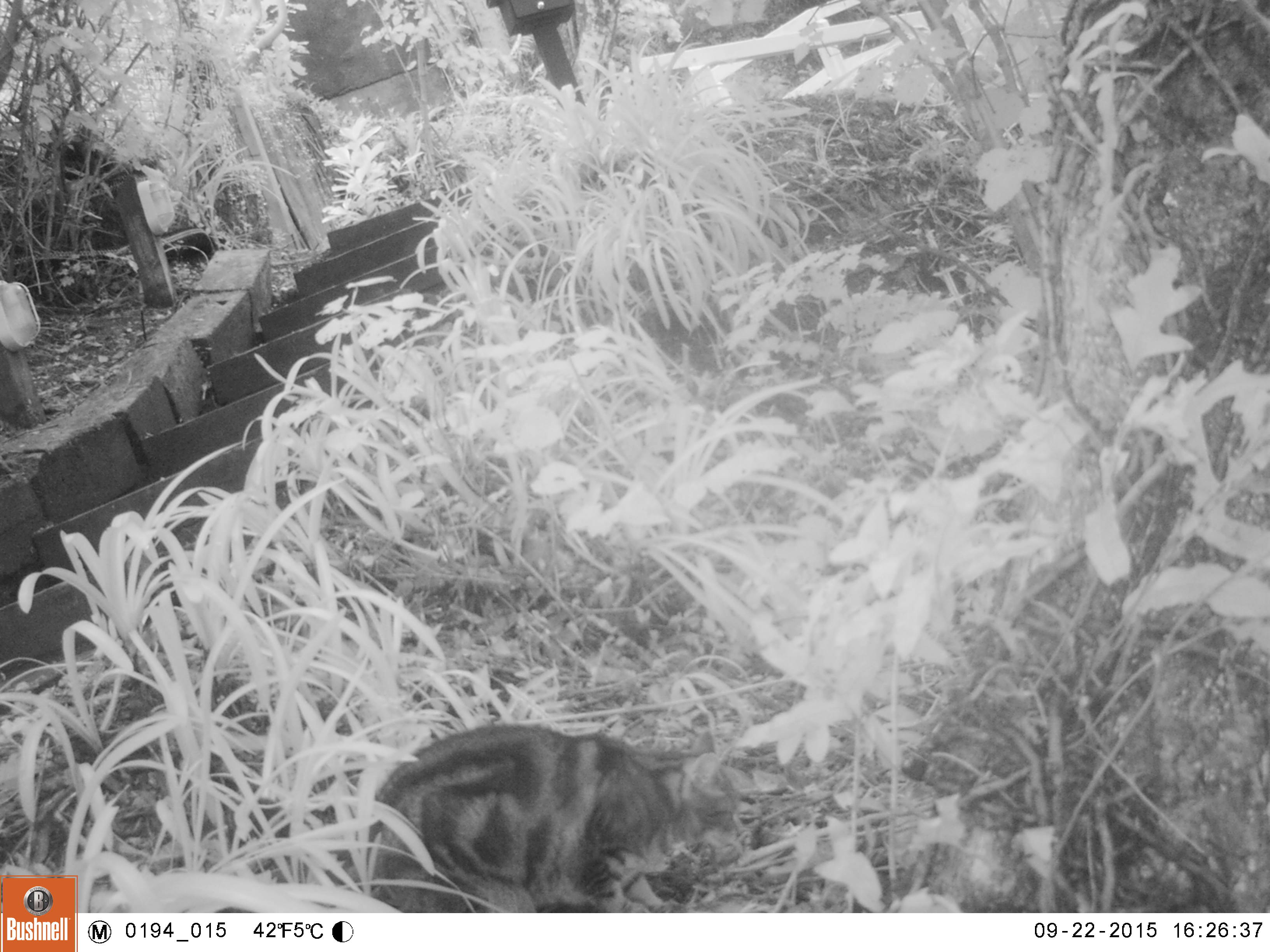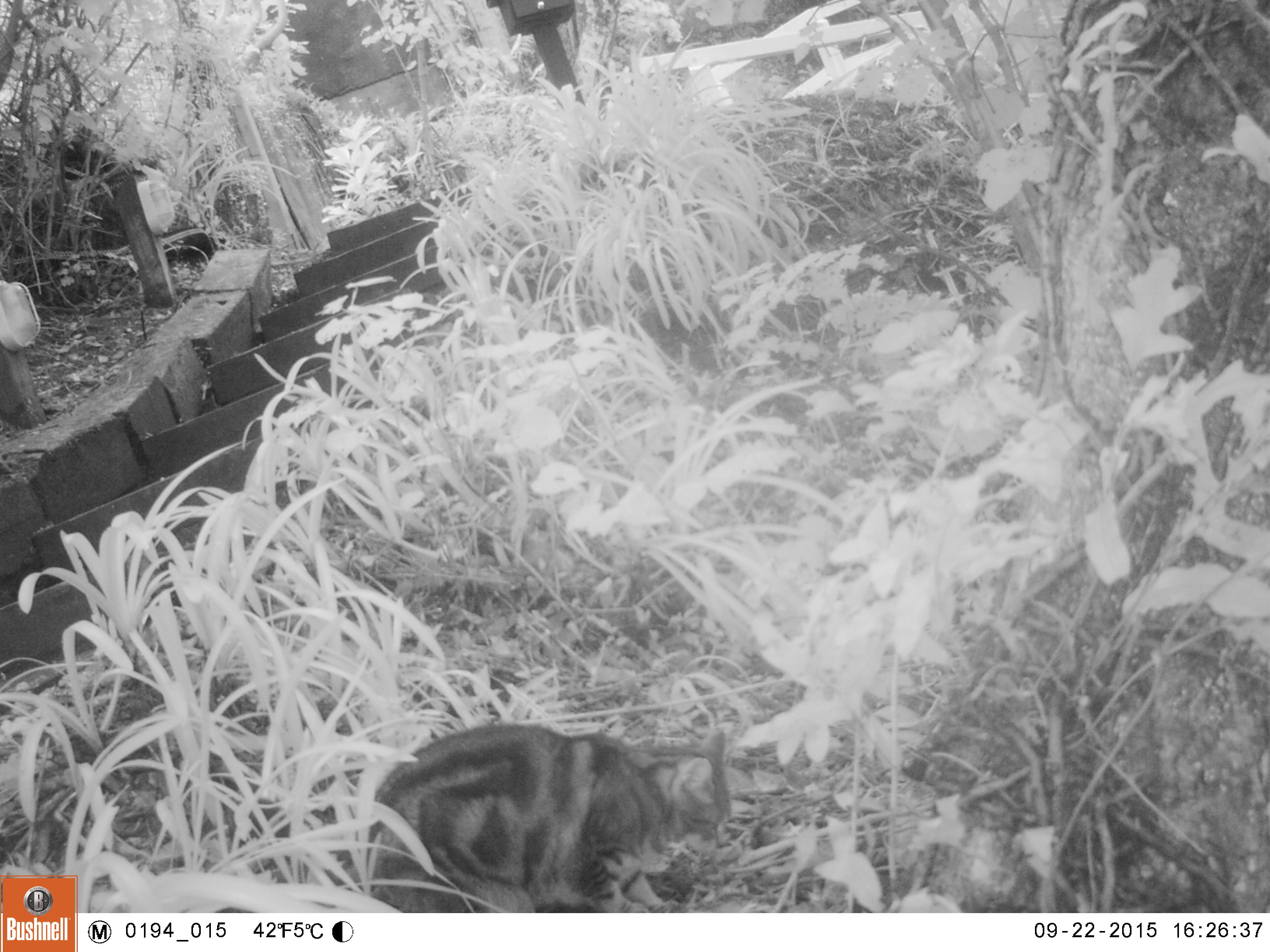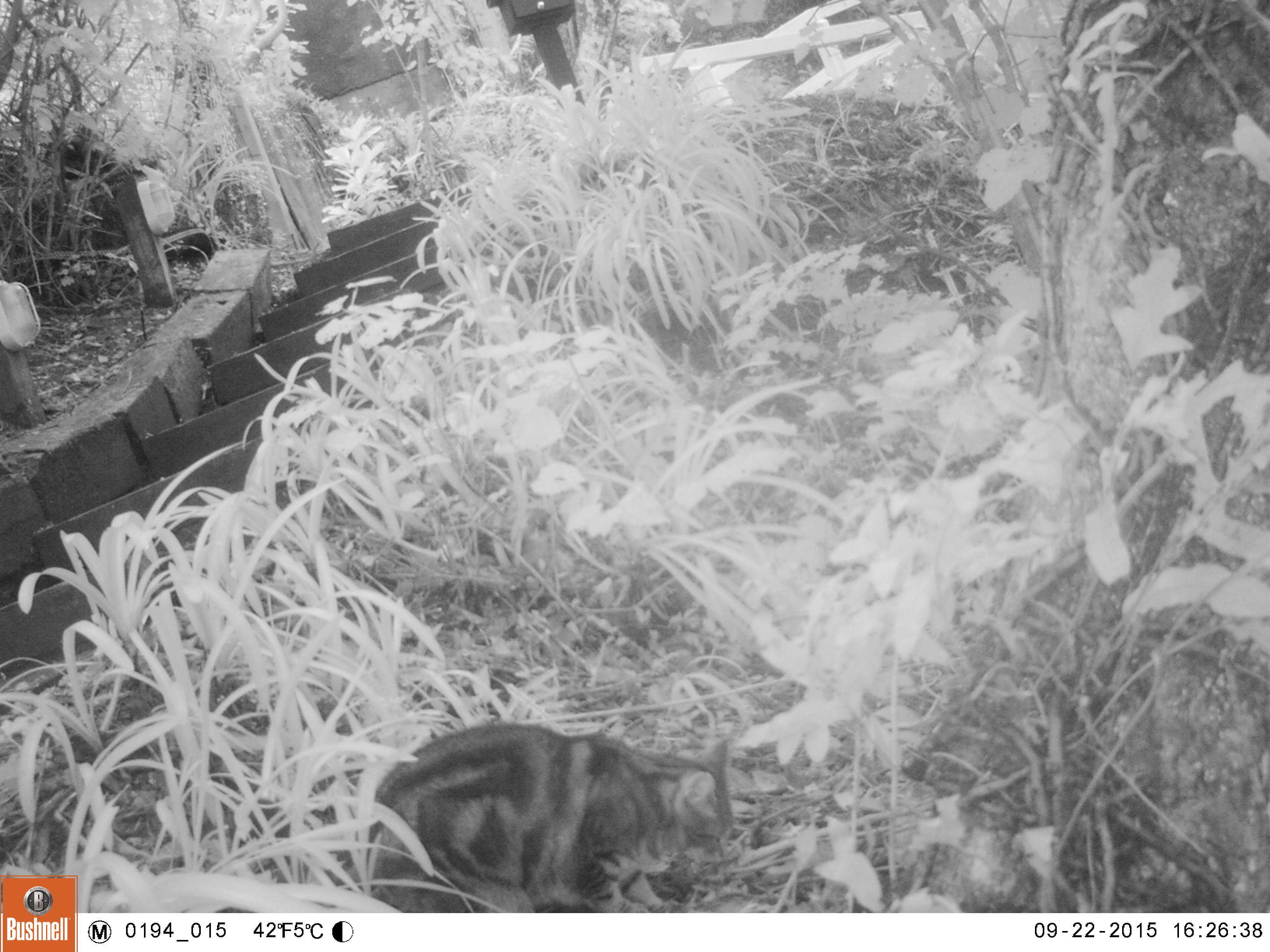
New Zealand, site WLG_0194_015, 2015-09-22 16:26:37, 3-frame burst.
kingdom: Animalia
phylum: Chordata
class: Mammalia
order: Carnivora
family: Felidae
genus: Felis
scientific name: Felis catus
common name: domestic cat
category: cat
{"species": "cat (domestic cat) (Felis catus)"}